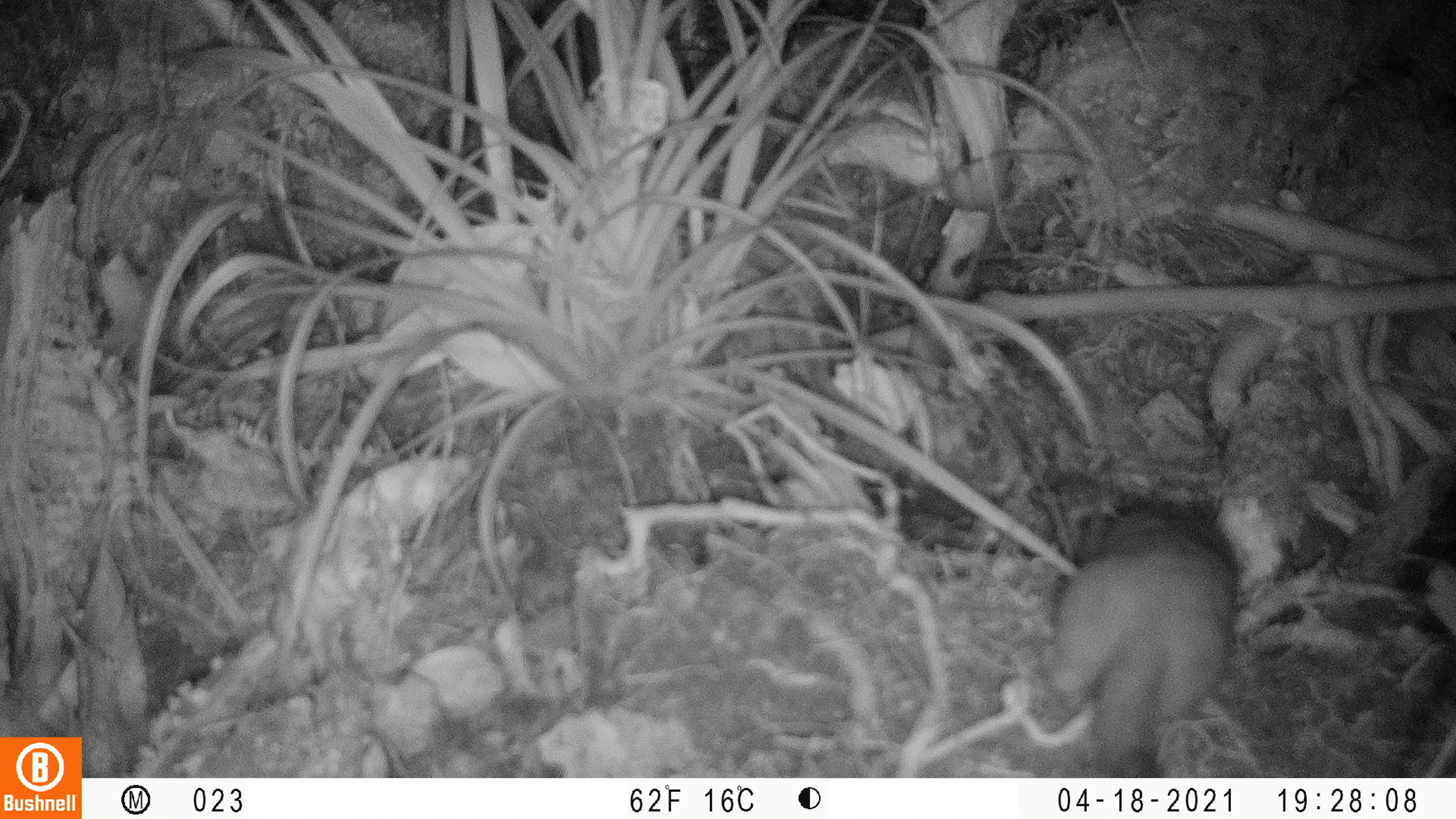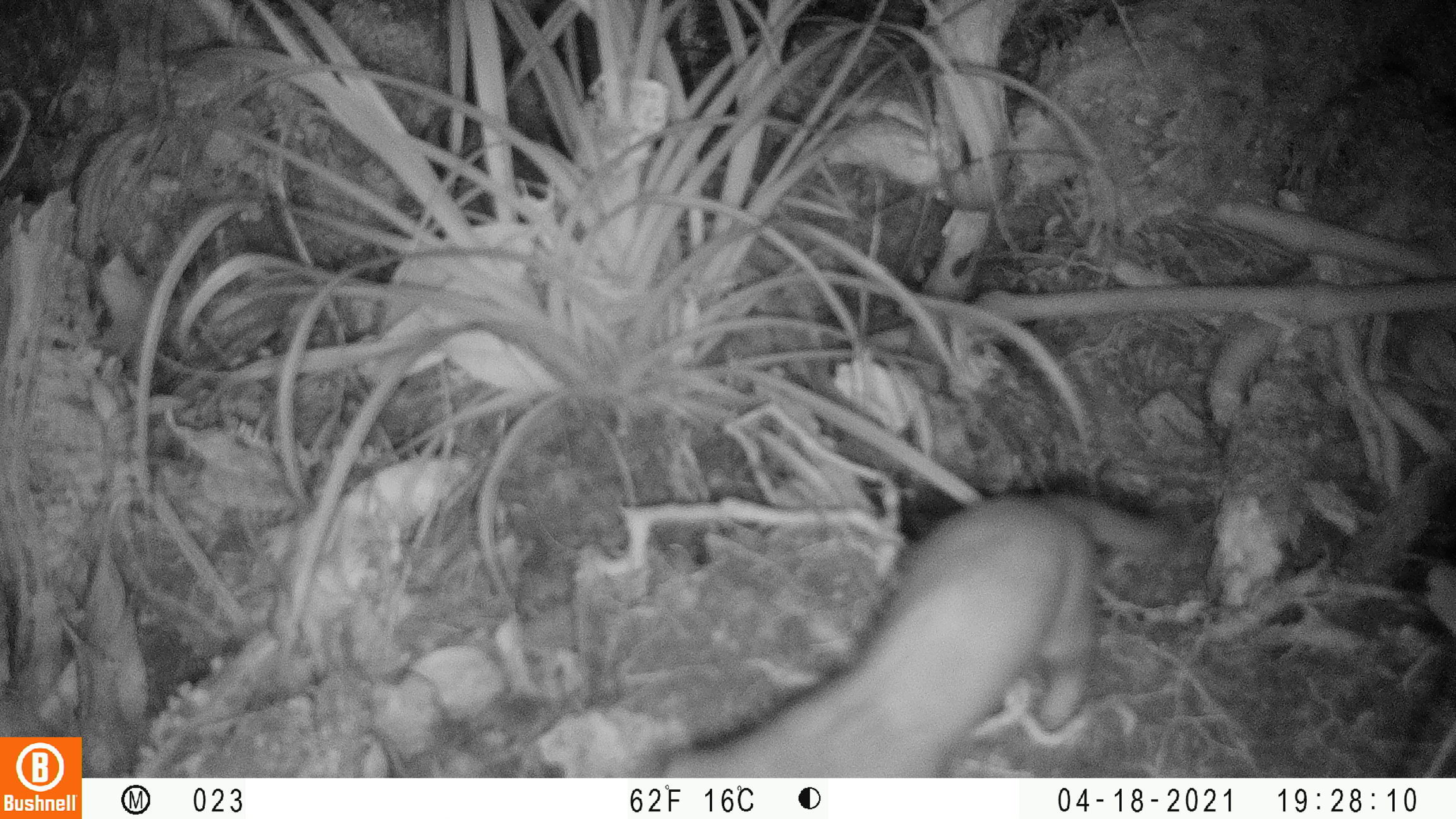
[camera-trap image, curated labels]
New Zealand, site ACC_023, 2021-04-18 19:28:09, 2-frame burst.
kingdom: Animalia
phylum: Chordata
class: Mammalia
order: Carnivora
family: Mustelidae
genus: Mustela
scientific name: Mustela erminea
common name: stoat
Stoat (Mustela erminea).